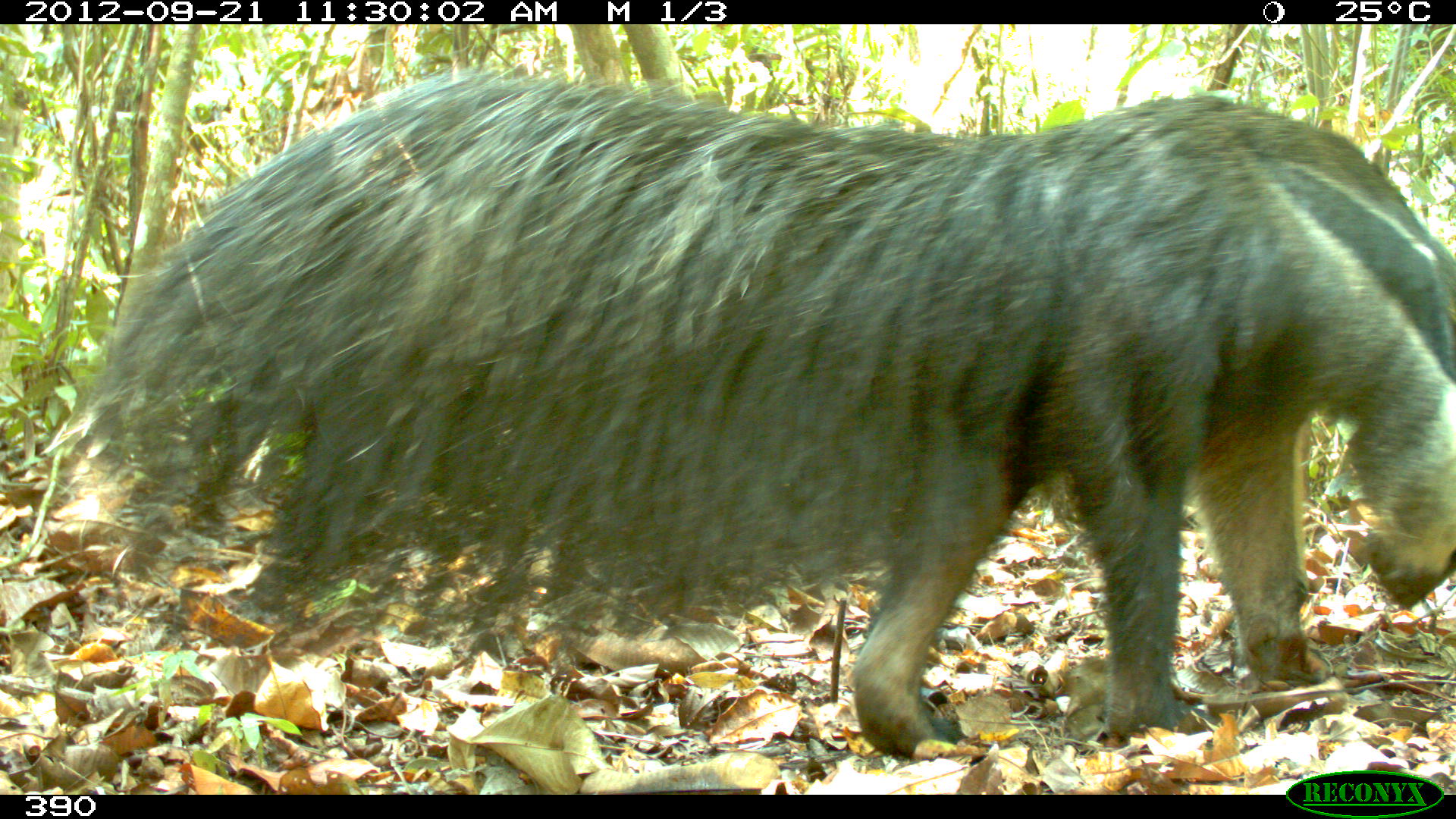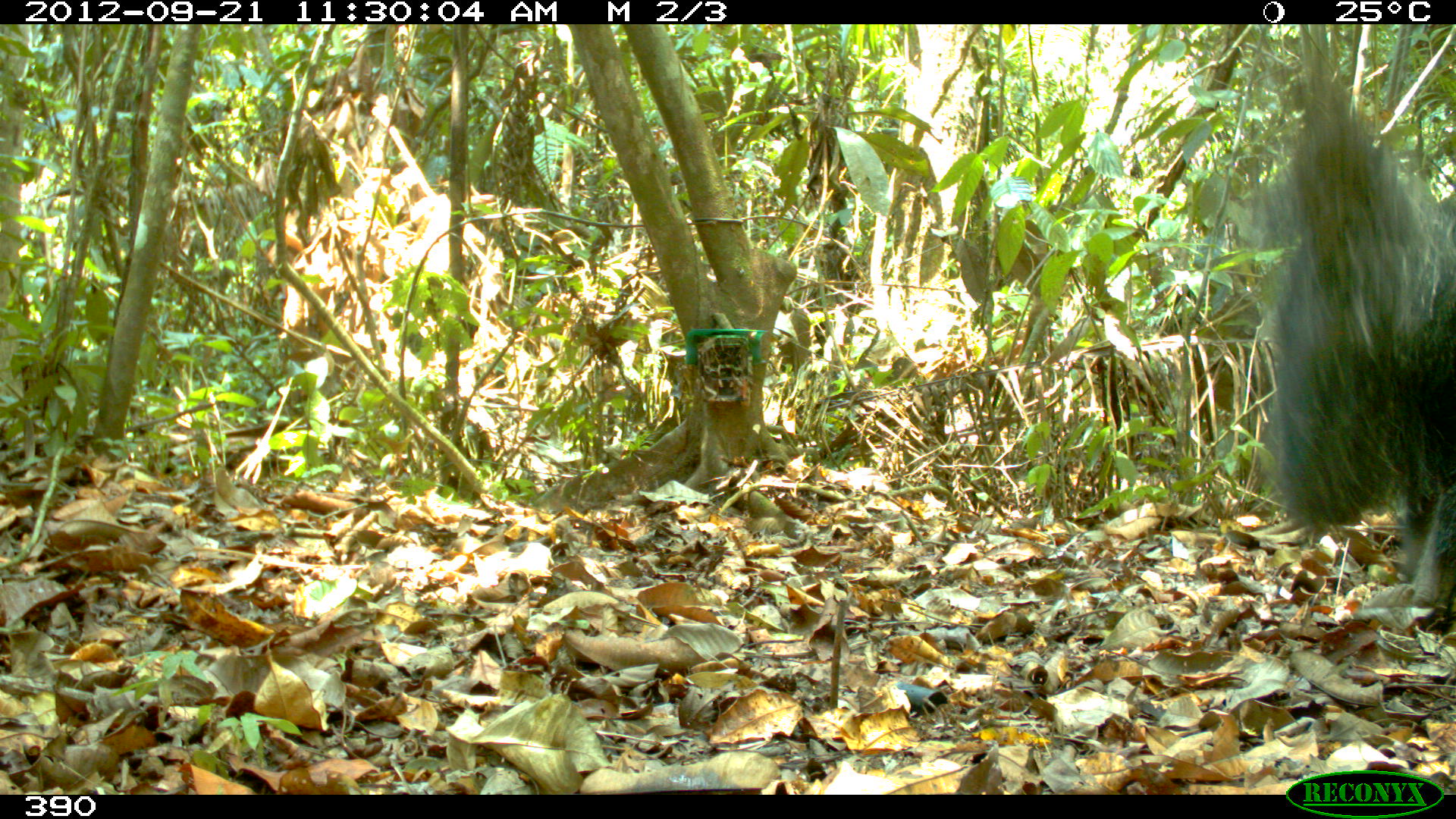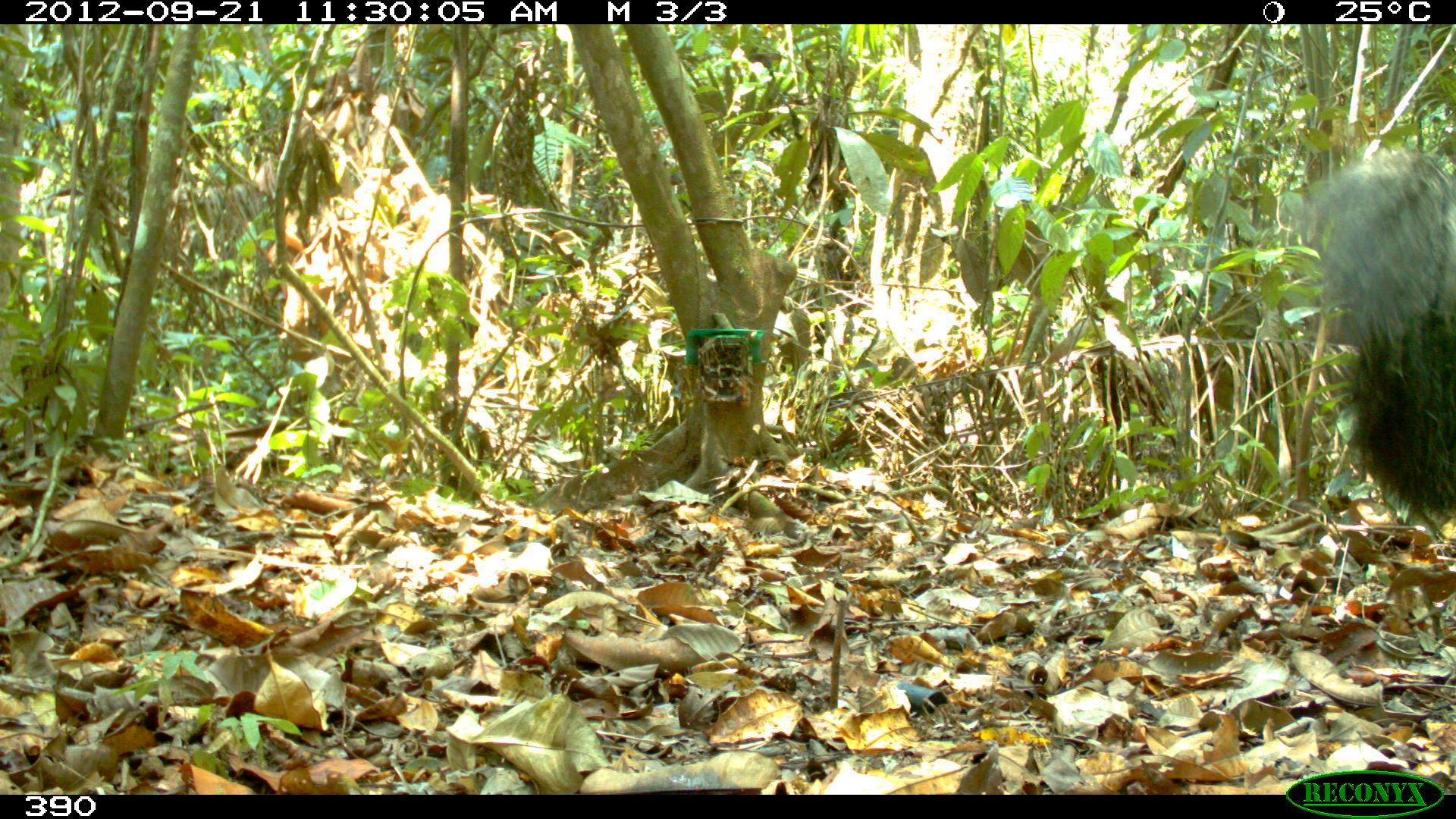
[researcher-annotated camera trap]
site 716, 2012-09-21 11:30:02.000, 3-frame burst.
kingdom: Animalia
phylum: Chordata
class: Mammalia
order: Pilosa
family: Myrmecophagidae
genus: Myrmecophaga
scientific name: Myrmecophaga tridactyla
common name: giant anteater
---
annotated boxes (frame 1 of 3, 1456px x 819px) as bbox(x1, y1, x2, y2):
myrmecophaga tridactyla: bbox(57, 62, 1456, 762)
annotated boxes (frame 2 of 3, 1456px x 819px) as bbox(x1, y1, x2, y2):
myrmecophaga tridactyla: bbox(1254, 29, 1456, 631)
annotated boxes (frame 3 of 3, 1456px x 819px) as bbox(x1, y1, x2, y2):
myrmecophaga tridactyla: bbox(1306, 147, 1456, 520)